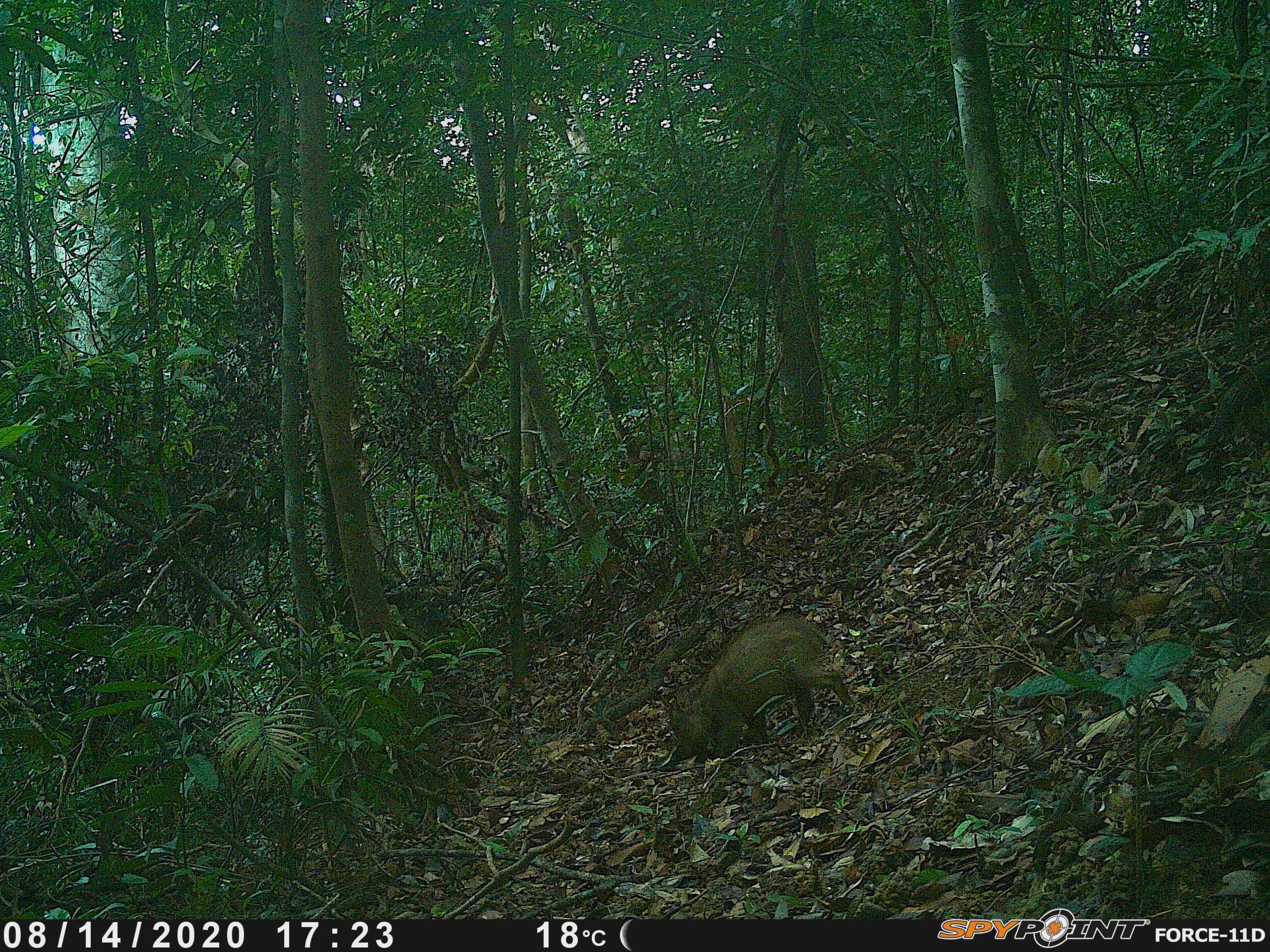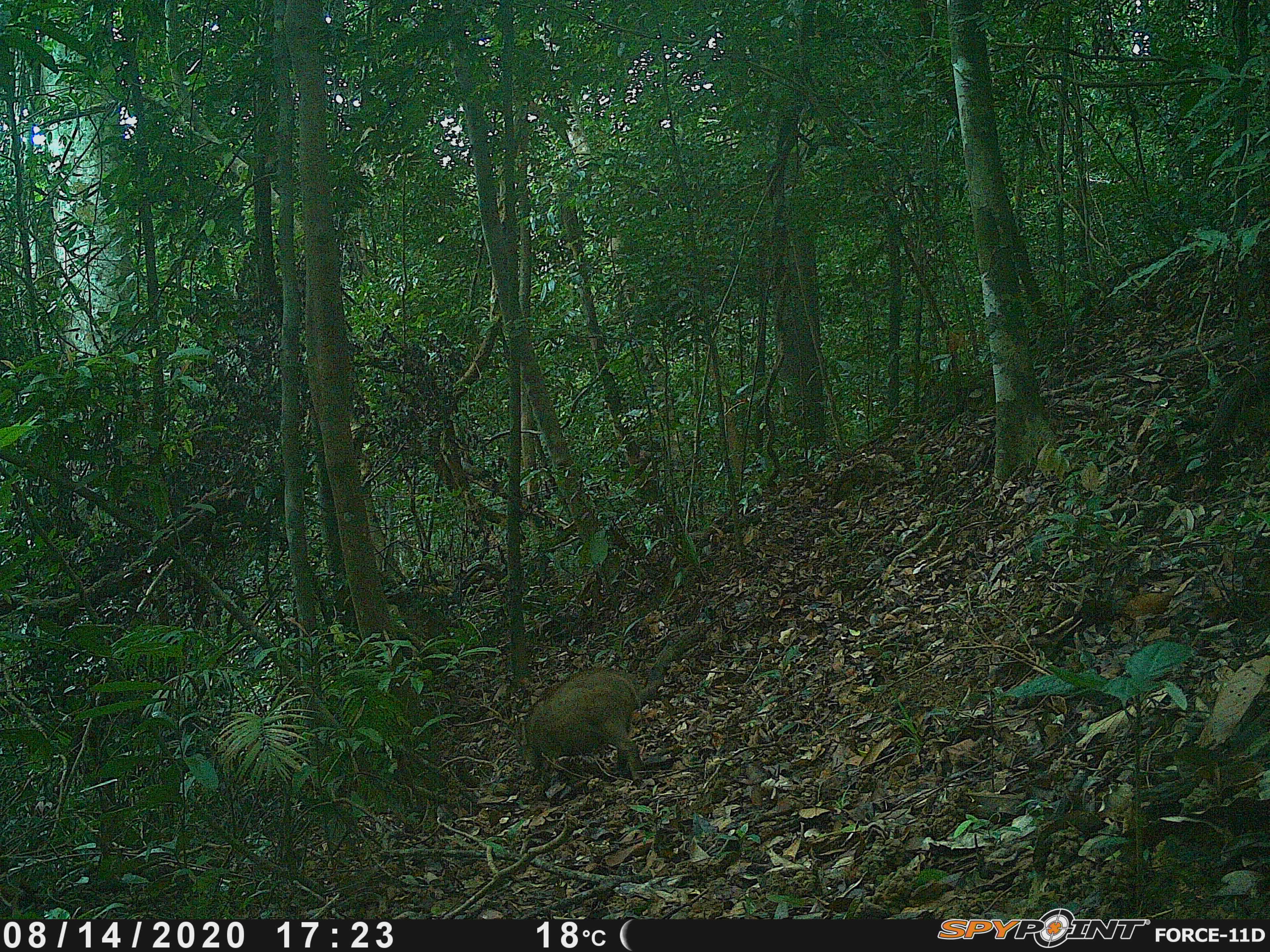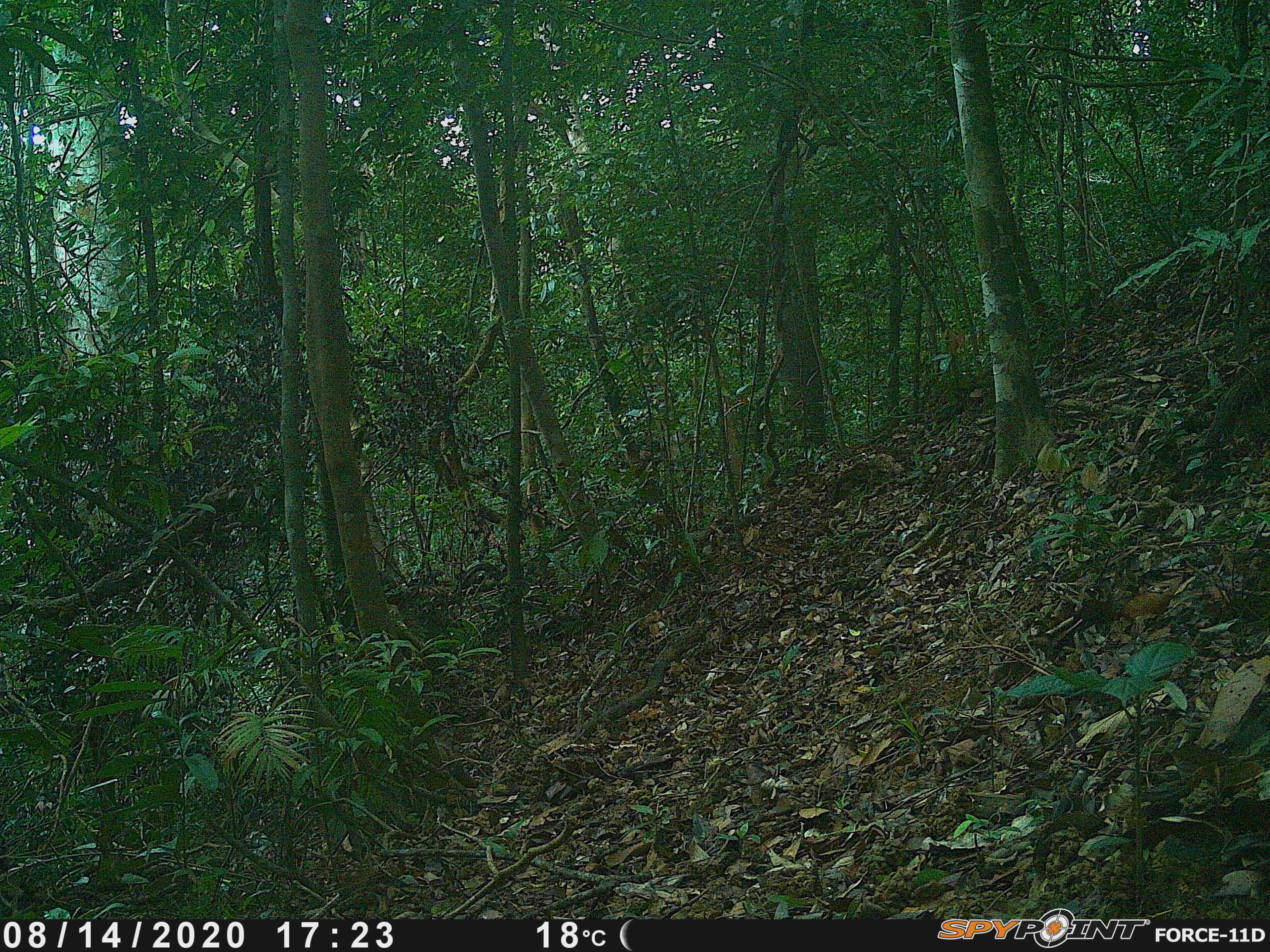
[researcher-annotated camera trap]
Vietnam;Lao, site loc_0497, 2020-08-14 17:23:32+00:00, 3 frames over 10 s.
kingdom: Animalia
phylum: Chordata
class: Mammalia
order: Artiodactyla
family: Suidae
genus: Sus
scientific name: Sus scrofa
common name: eurasian wild pig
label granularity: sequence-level